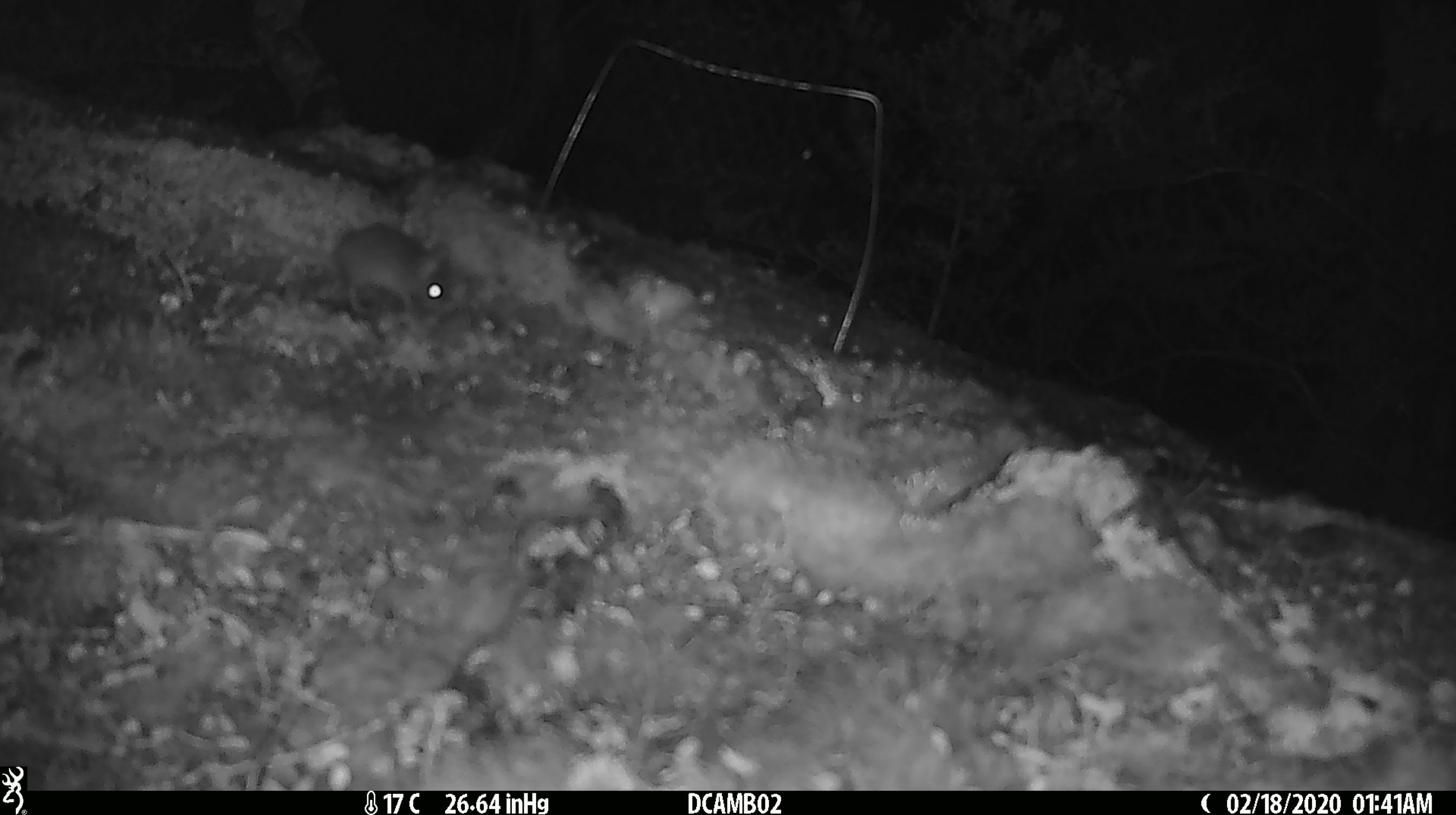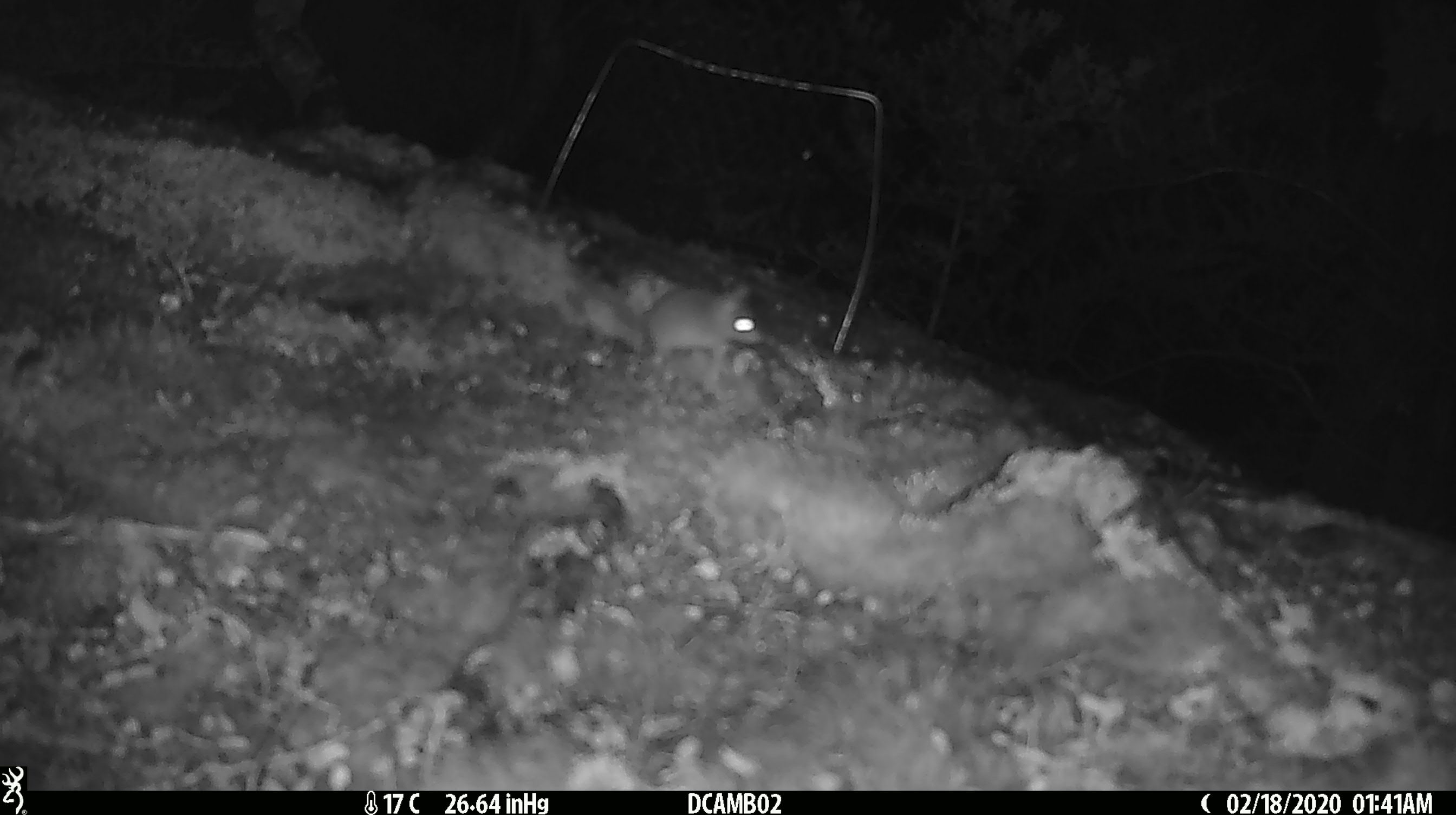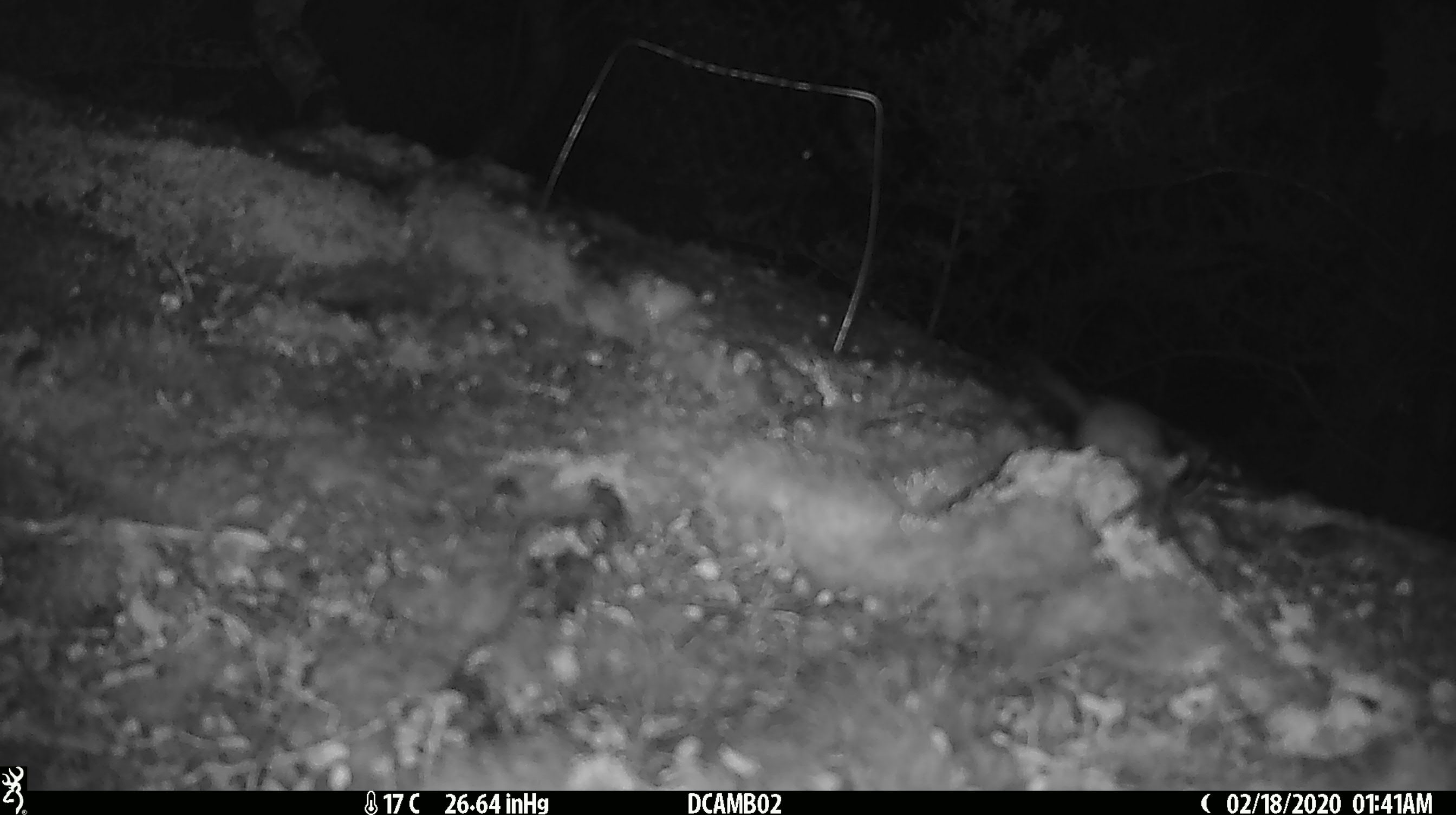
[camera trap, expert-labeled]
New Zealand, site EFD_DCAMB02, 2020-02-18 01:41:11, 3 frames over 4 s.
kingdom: Animalia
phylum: Chordata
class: Mammalia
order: Rodentia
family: Muridae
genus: Mus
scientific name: Mus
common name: mouse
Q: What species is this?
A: Mouse (Mus).